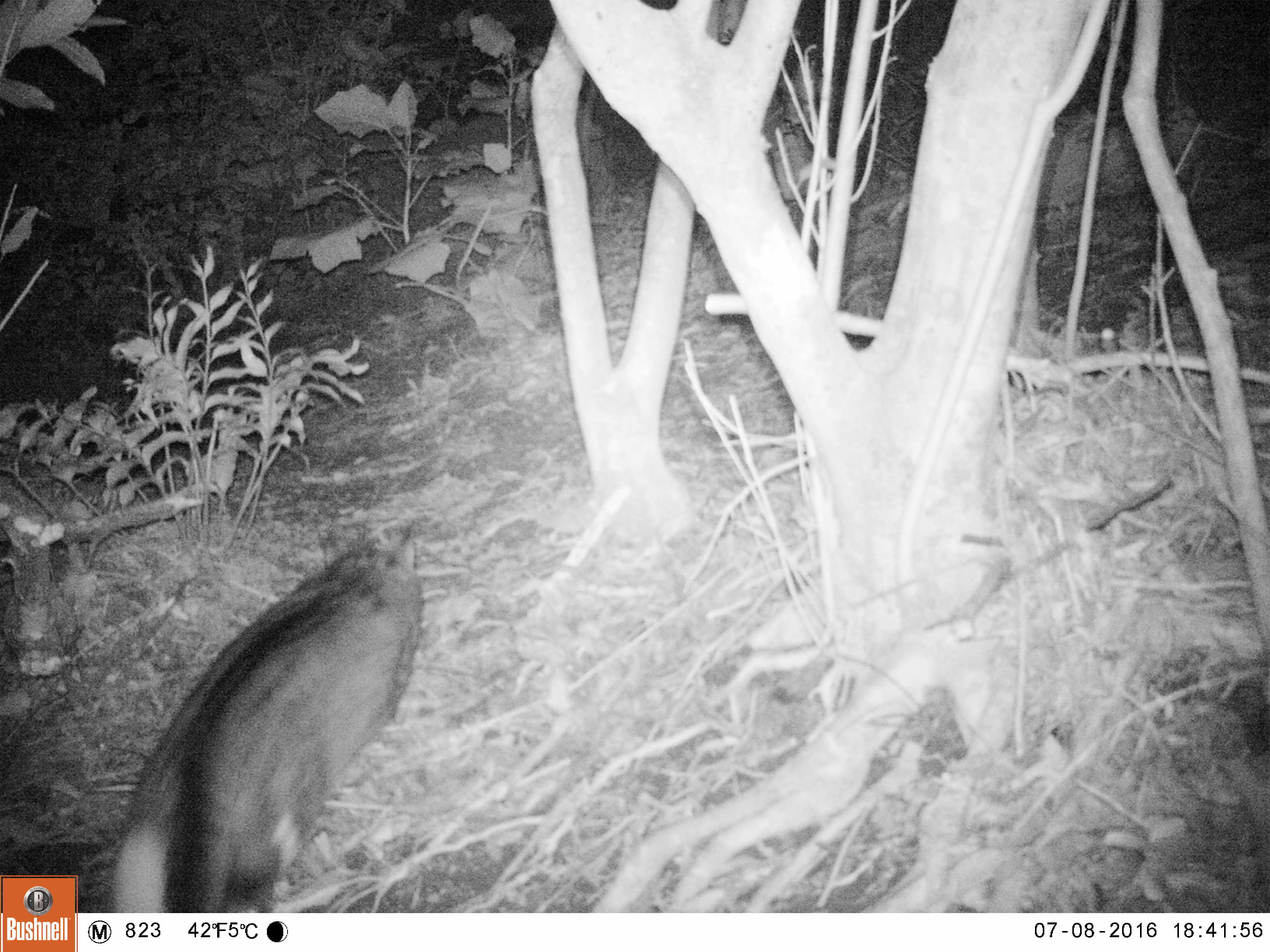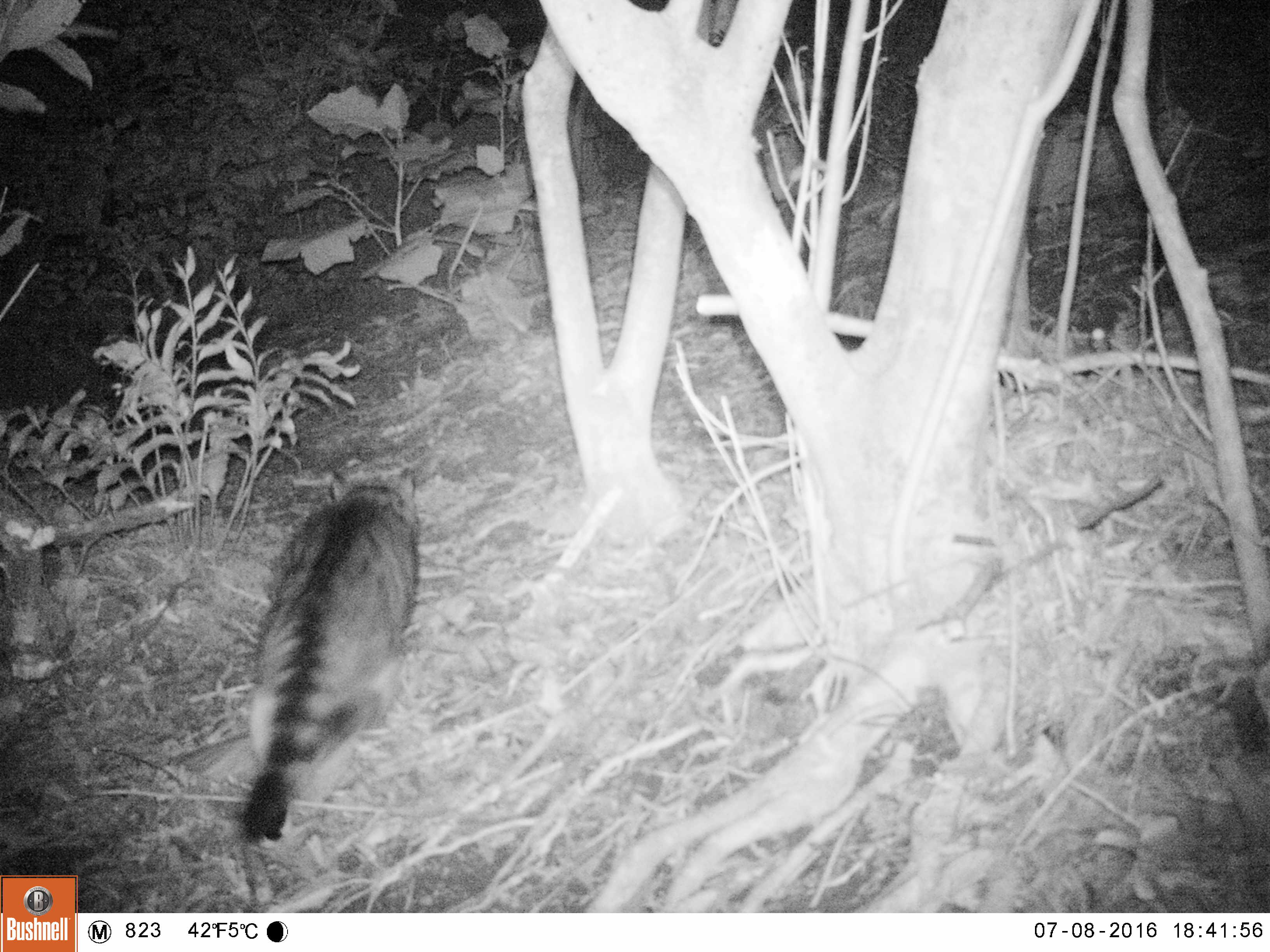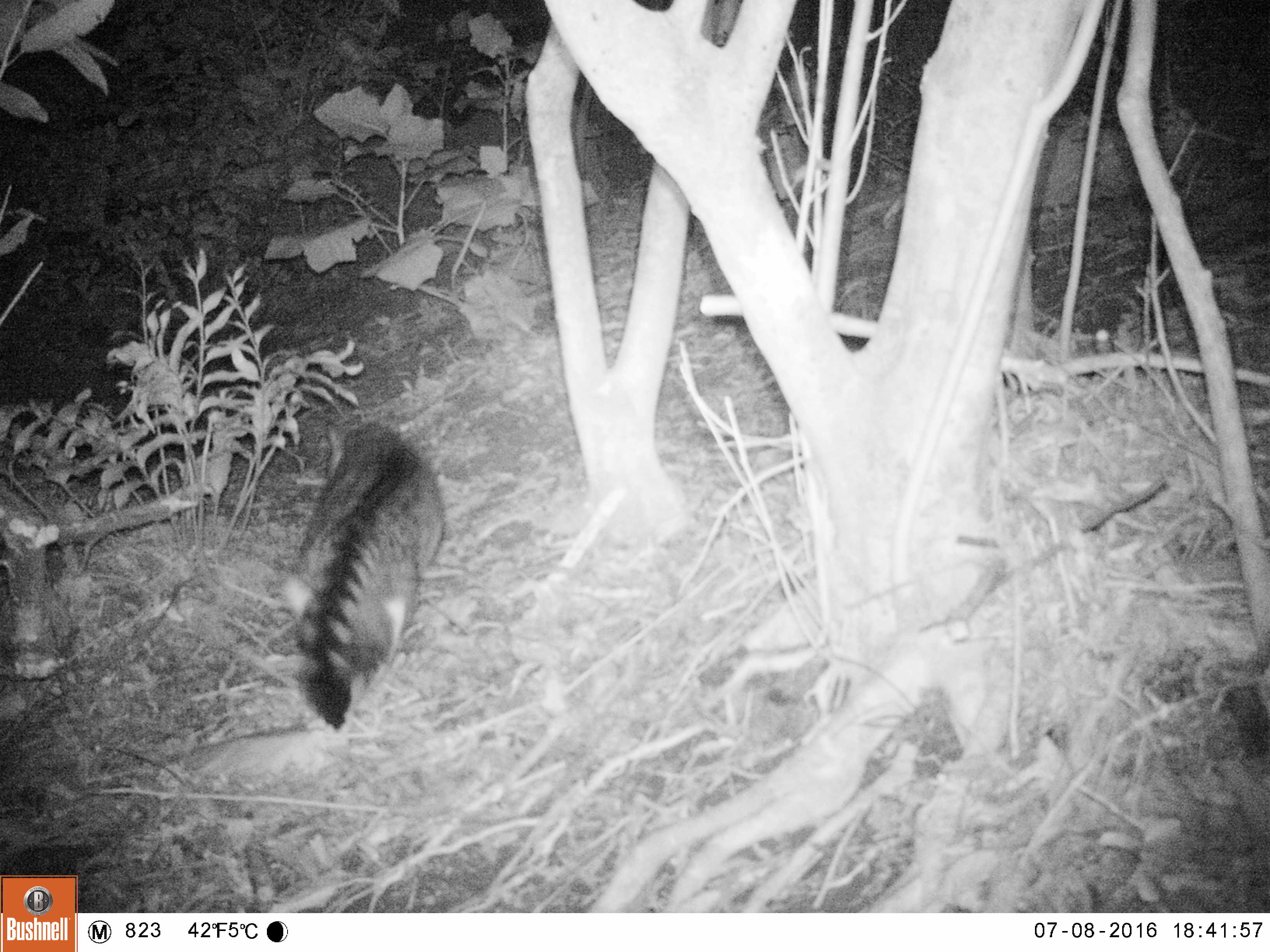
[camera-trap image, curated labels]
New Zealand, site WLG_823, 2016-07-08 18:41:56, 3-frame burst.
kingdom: Animalia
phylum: Chordata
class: Mammalia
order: Carnivora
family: Felidae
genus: Felis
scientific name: Felis catus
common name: domestic cat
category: cat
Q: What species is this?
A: Cat (domestic cat) (Felis catus).